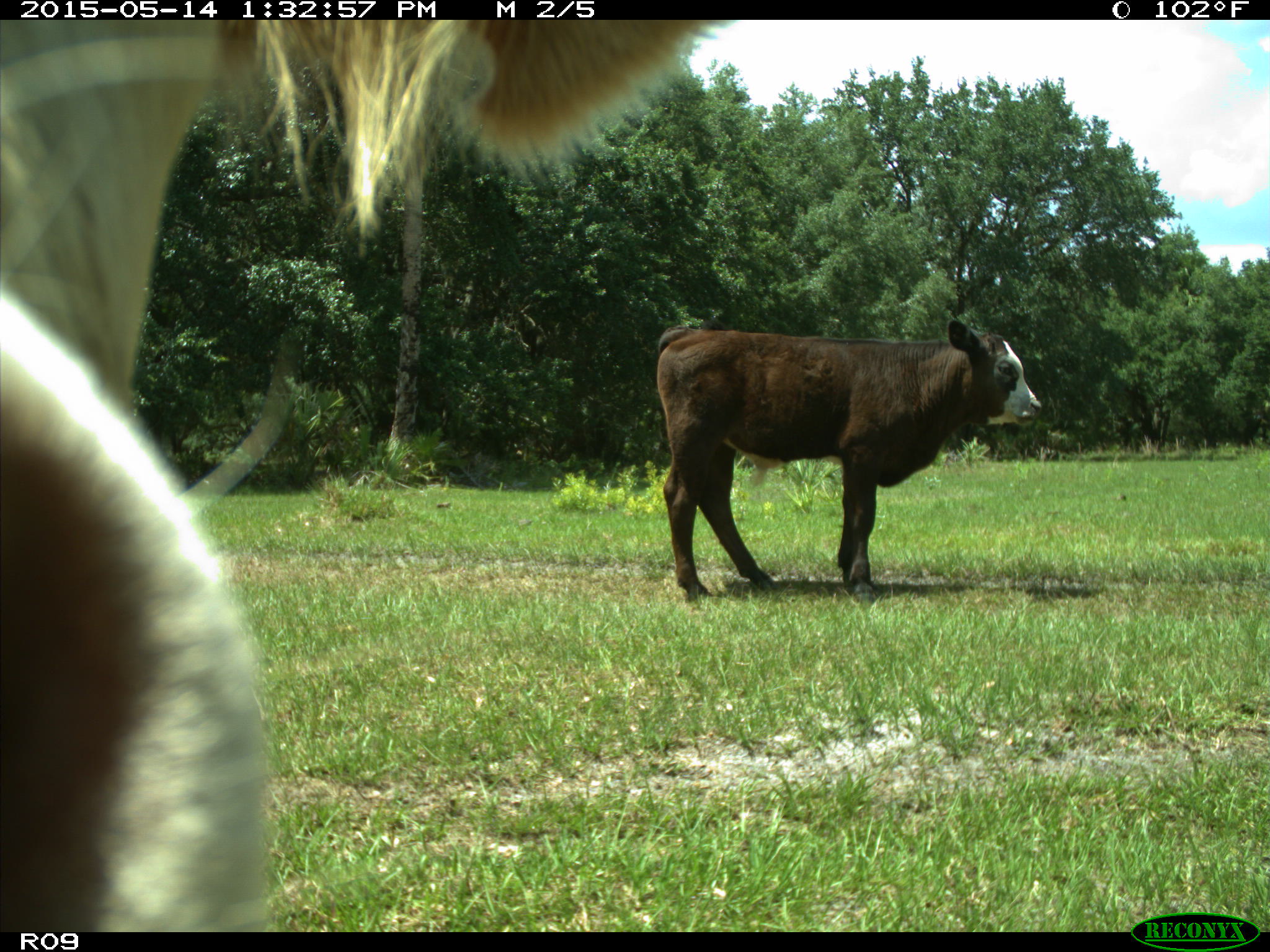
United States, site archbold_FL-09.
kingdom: Animalia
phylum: Chordata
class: Mammalia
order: Artiodactyla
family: Bovidae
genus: Bos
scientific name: Bos taurus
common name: domestic cow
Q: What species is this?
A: Bos taurus (domestic cow).